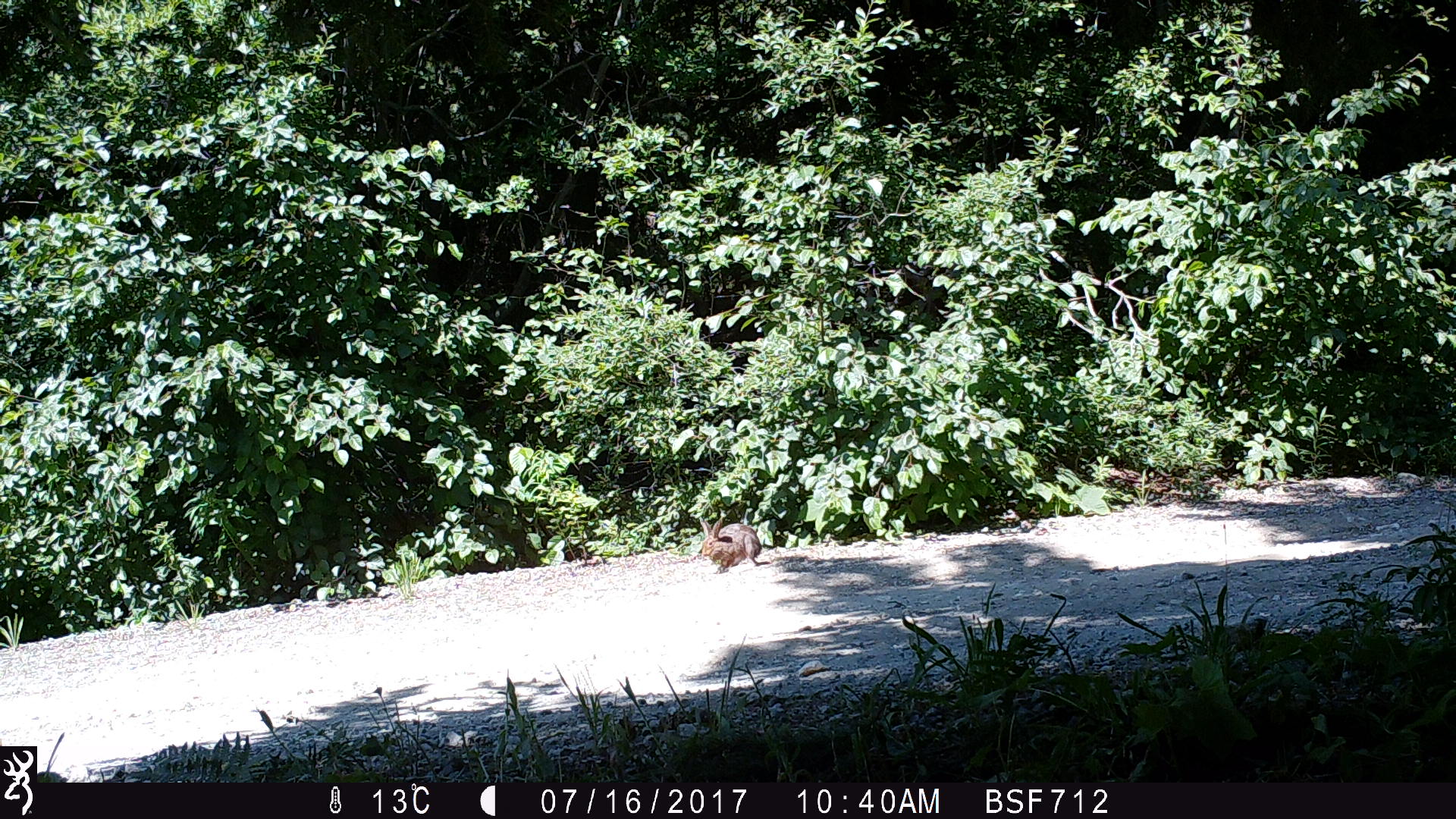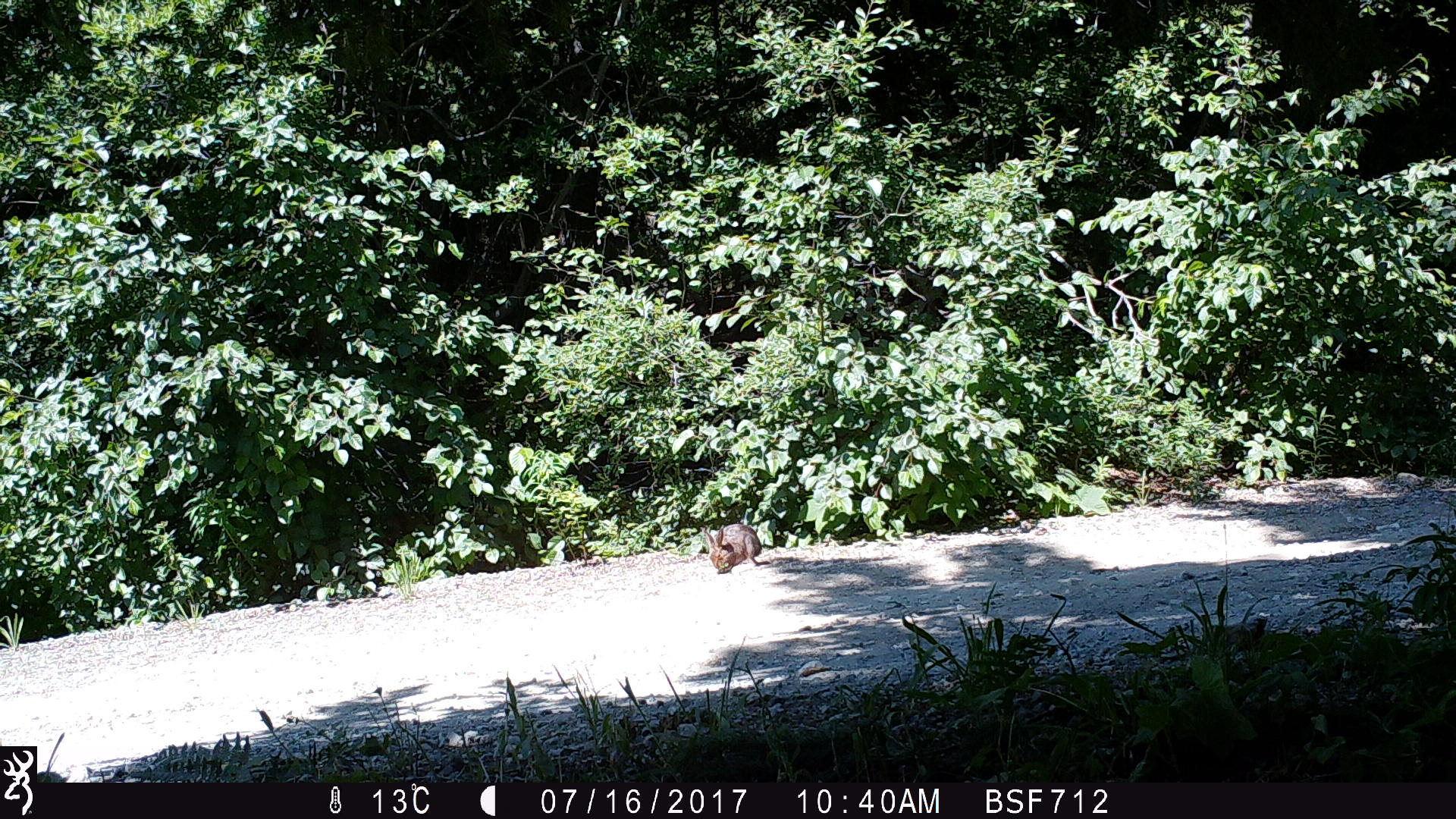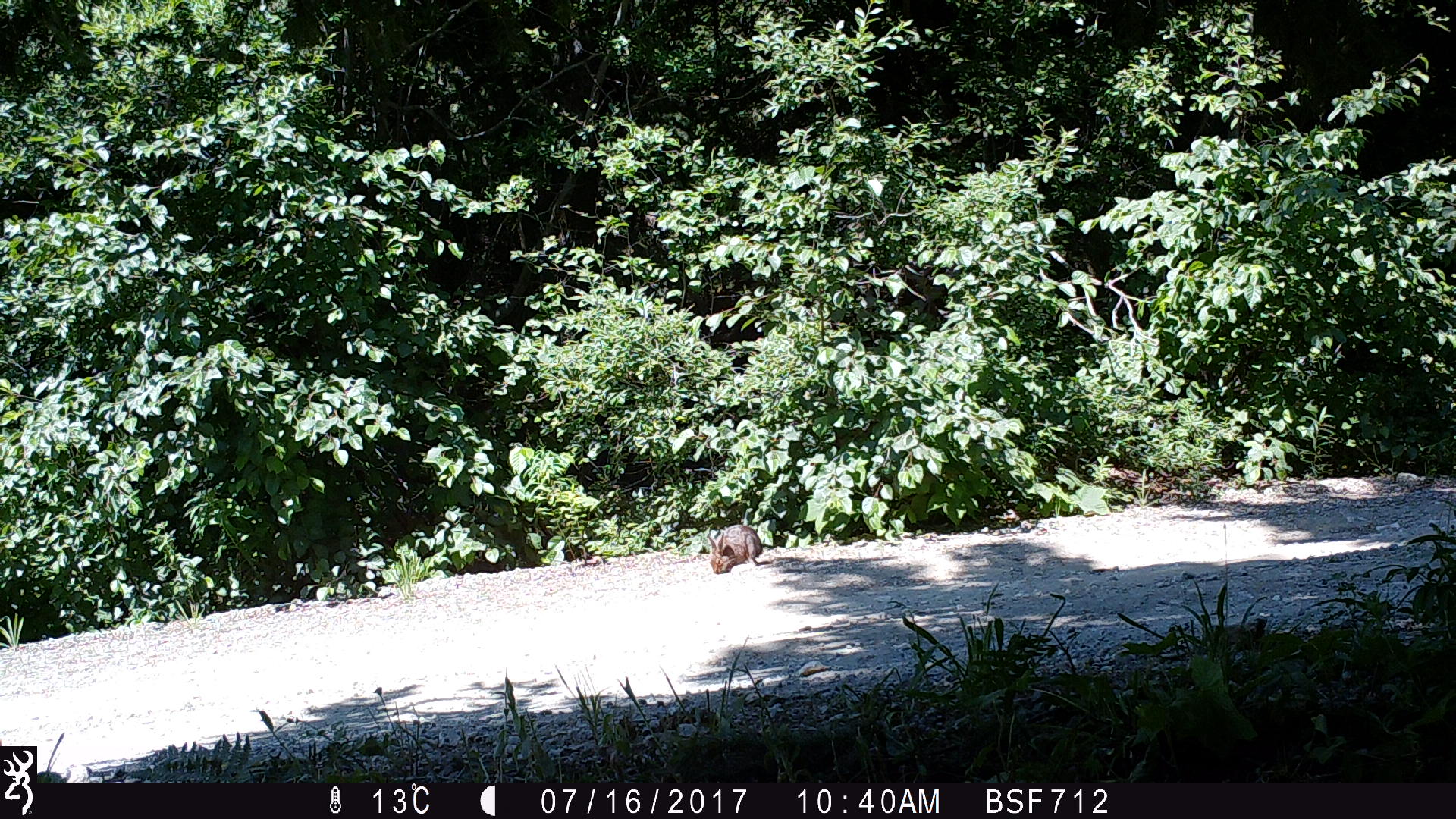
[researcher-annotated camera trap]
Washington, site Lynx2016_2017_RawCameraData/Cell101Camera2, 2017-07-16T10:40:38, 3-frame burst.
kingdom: Animalia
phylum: Chordata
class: Mammalia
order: Lagomorpha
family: Leporidae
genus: Lepus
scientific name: Lepus americanus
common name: snowshoe hare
Lepus americanus (snowshoe hare). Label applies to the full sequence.